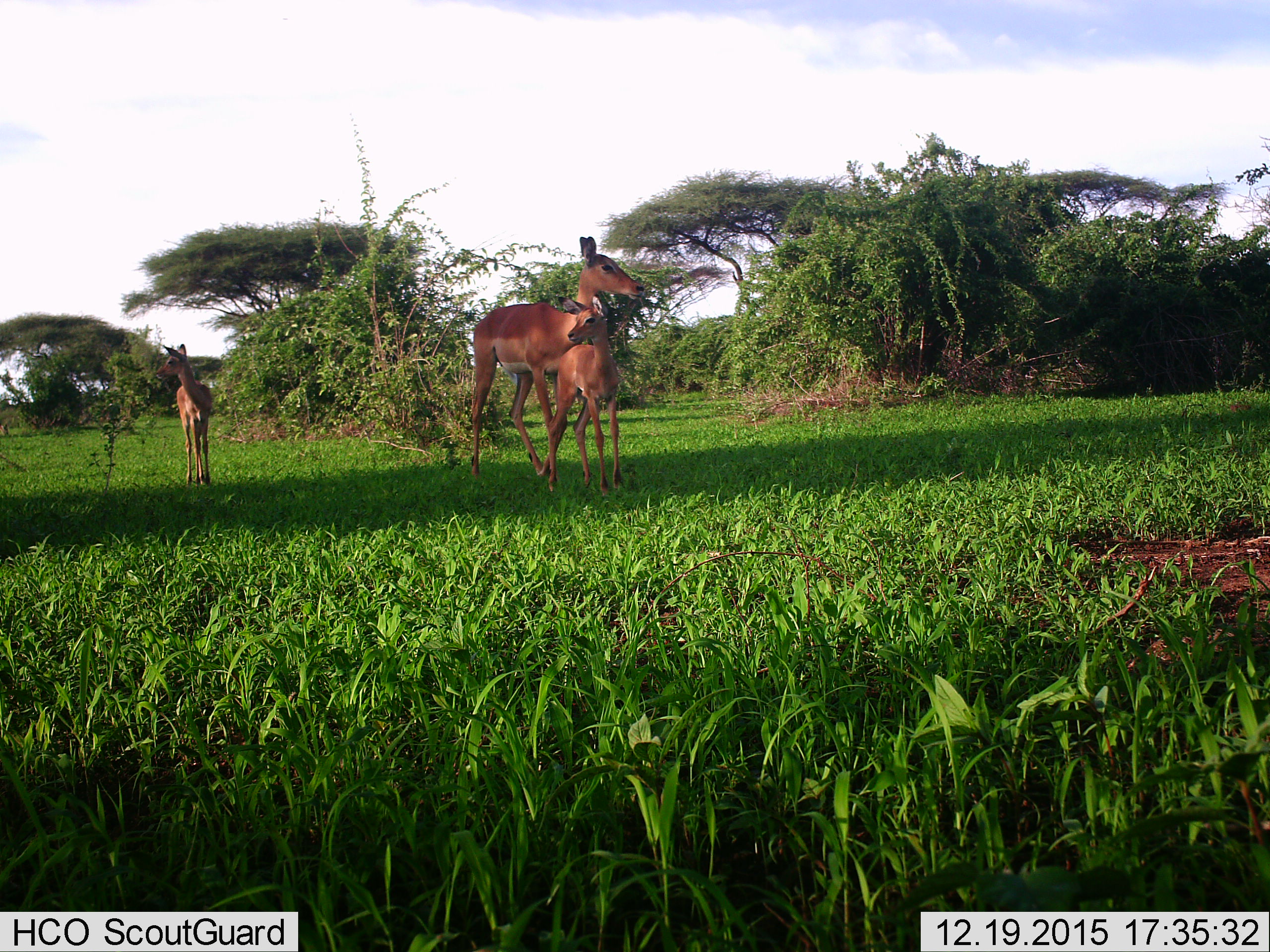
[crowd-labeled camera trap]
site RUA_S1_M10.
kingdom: Animalia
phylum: Chordata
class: Mammalia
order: Artiodactyla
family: Bovidae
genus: Aepyceros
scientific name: Aepyceros melampus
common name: impala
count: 3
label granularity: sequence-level